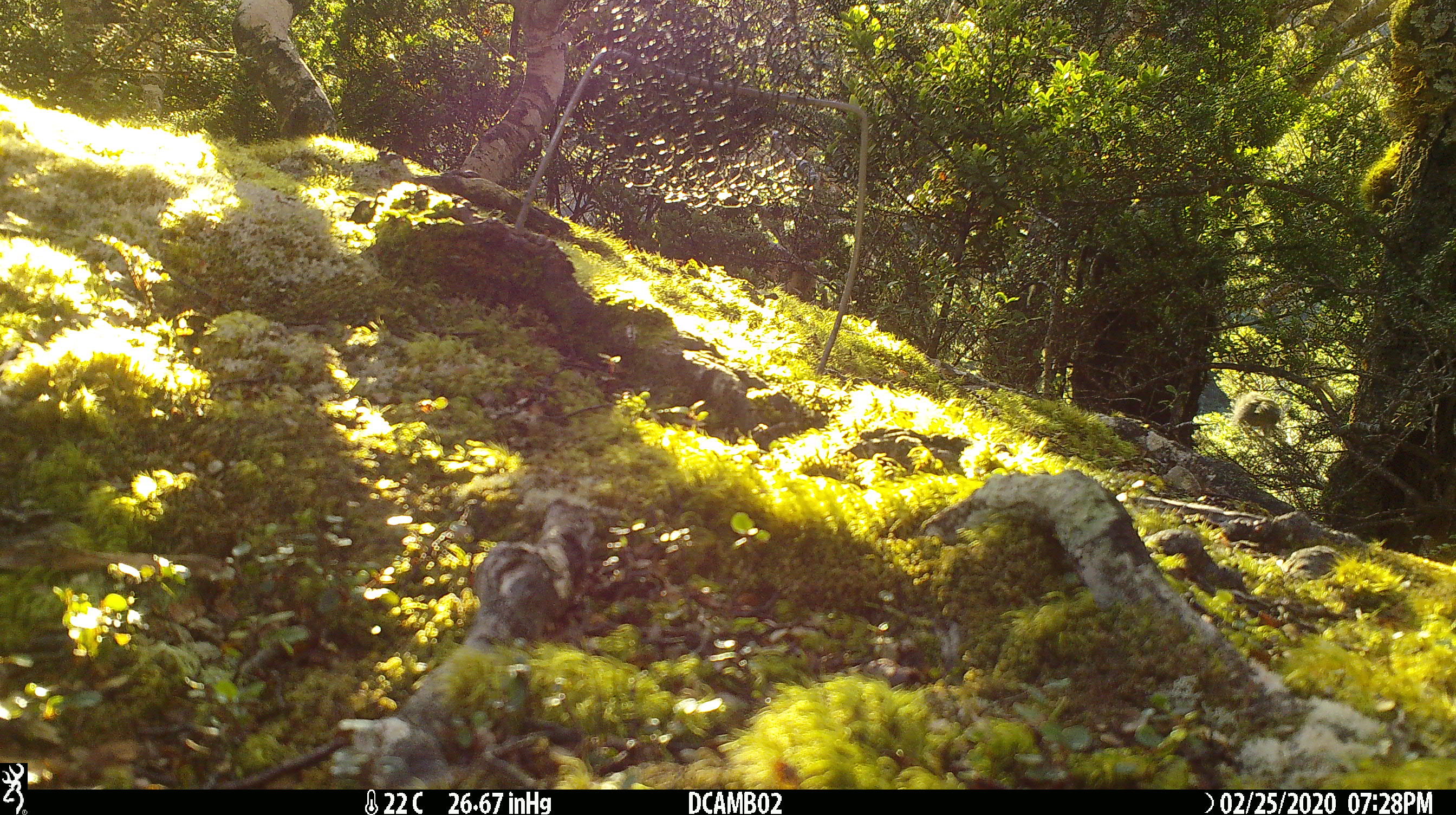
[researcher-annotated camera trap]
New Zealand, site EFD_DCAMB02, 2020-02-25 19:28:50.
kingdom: Animalia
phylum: Chordata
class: Aves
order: Passeriformes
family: Acanthisittidae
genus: Acanthisitta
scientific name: Acanthisitta chloris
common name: rifleman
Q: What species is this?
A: Rifleman (Acanthisitta chloris).